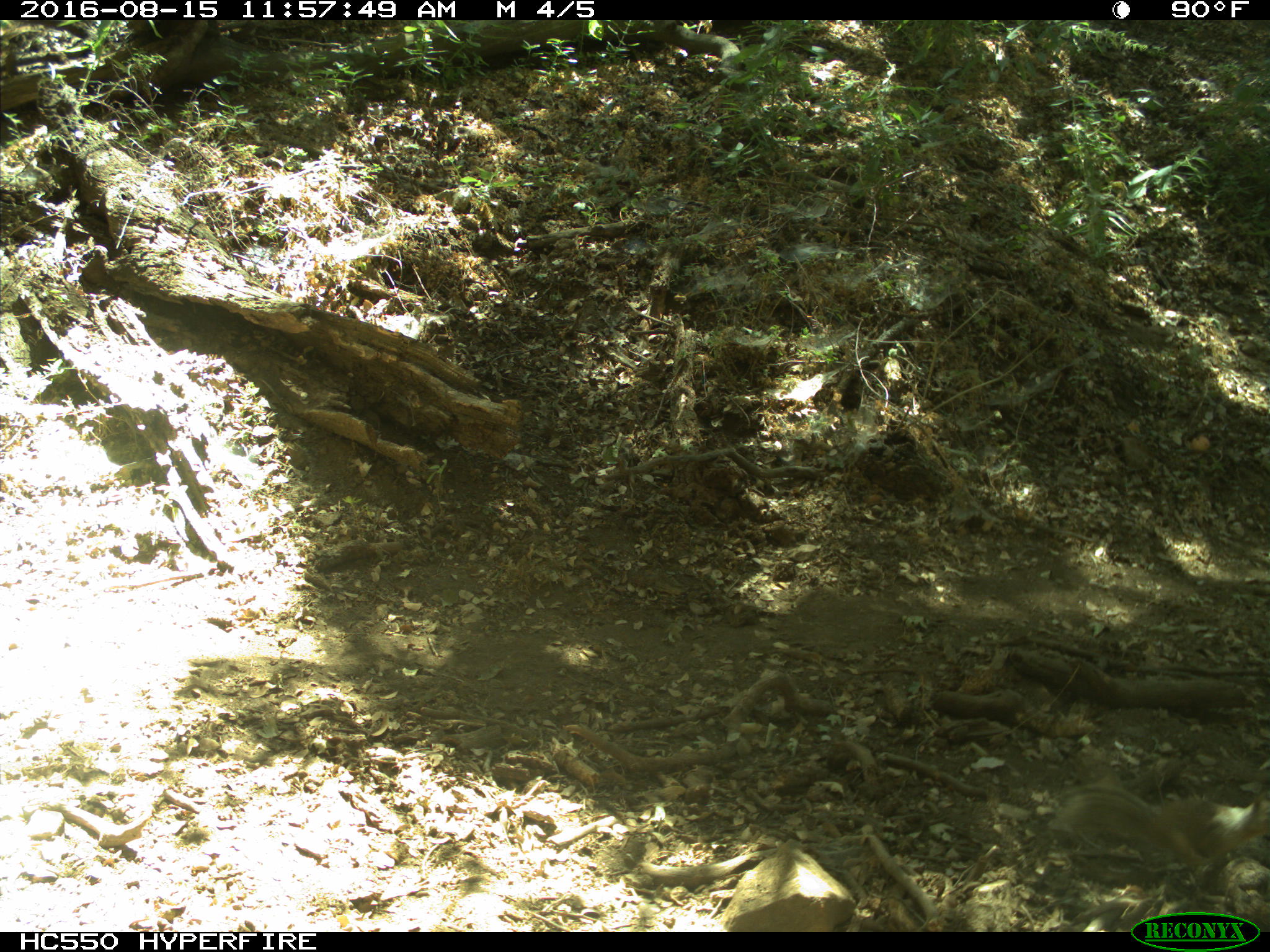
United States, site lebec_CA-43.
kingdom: Animalia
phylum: Chordata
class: Mammalia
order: Rodentia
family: Sciuridae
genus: Otospermophilus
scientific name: Otospermophilus beecheyi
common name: california ground squirrel